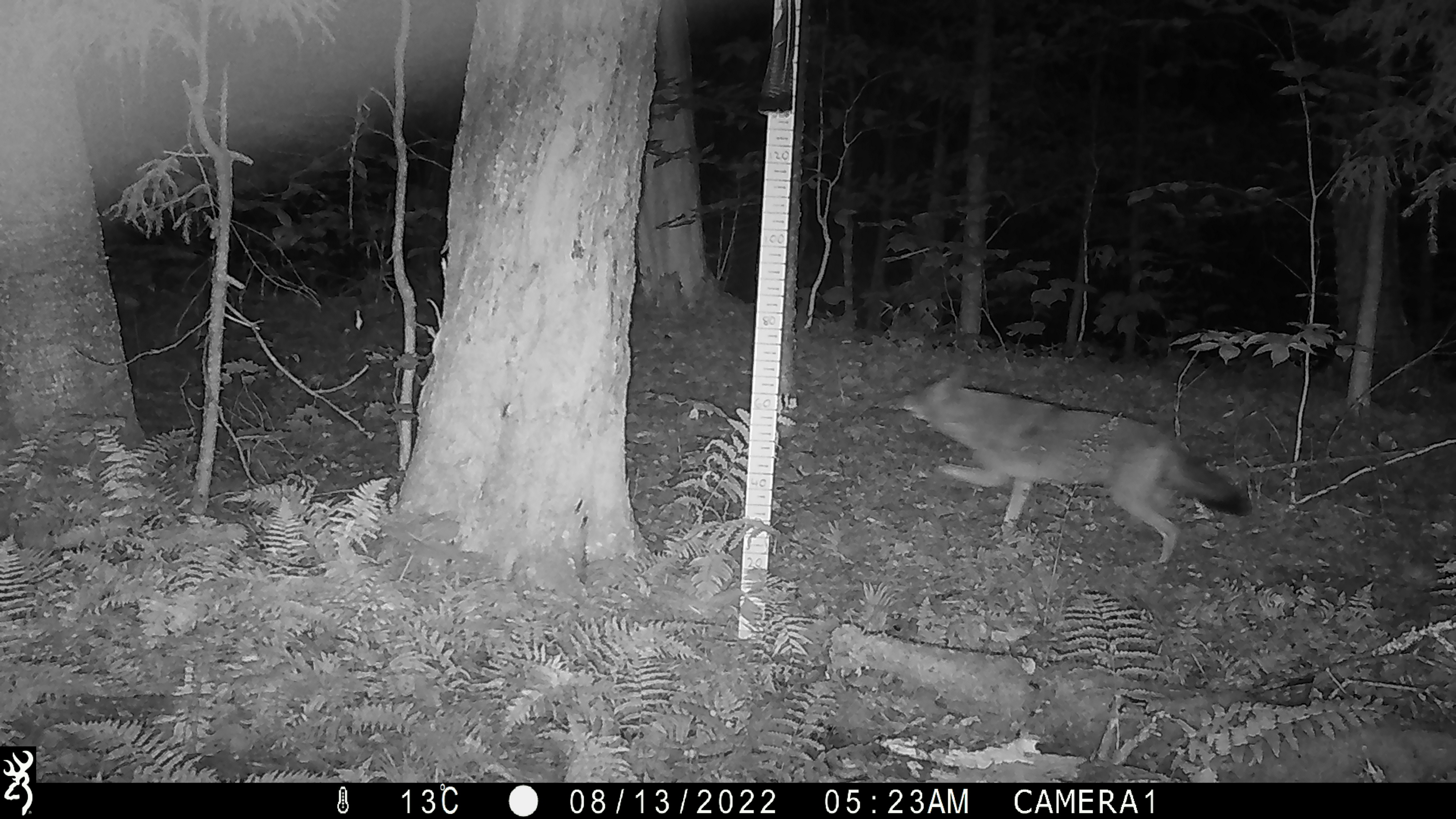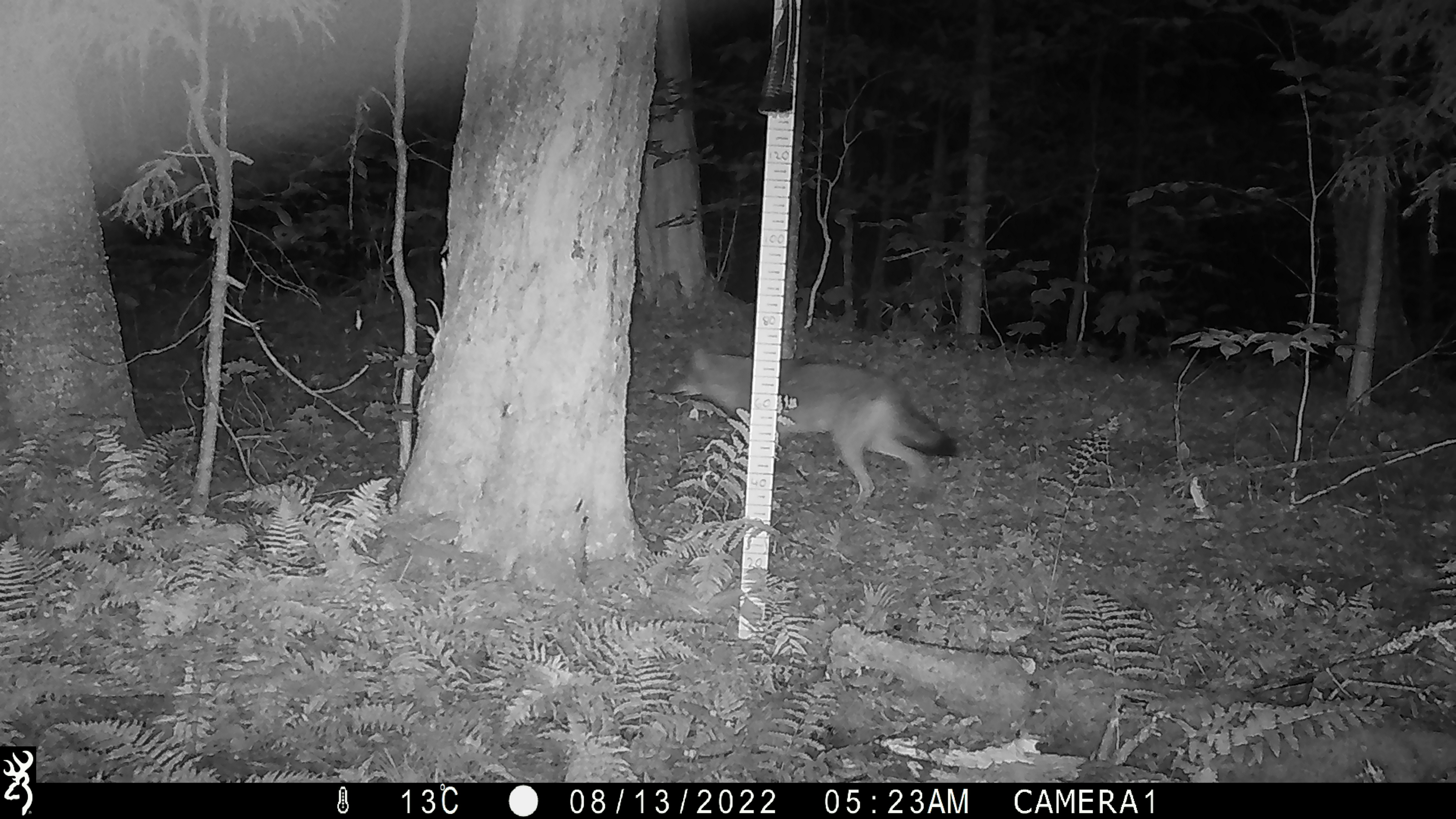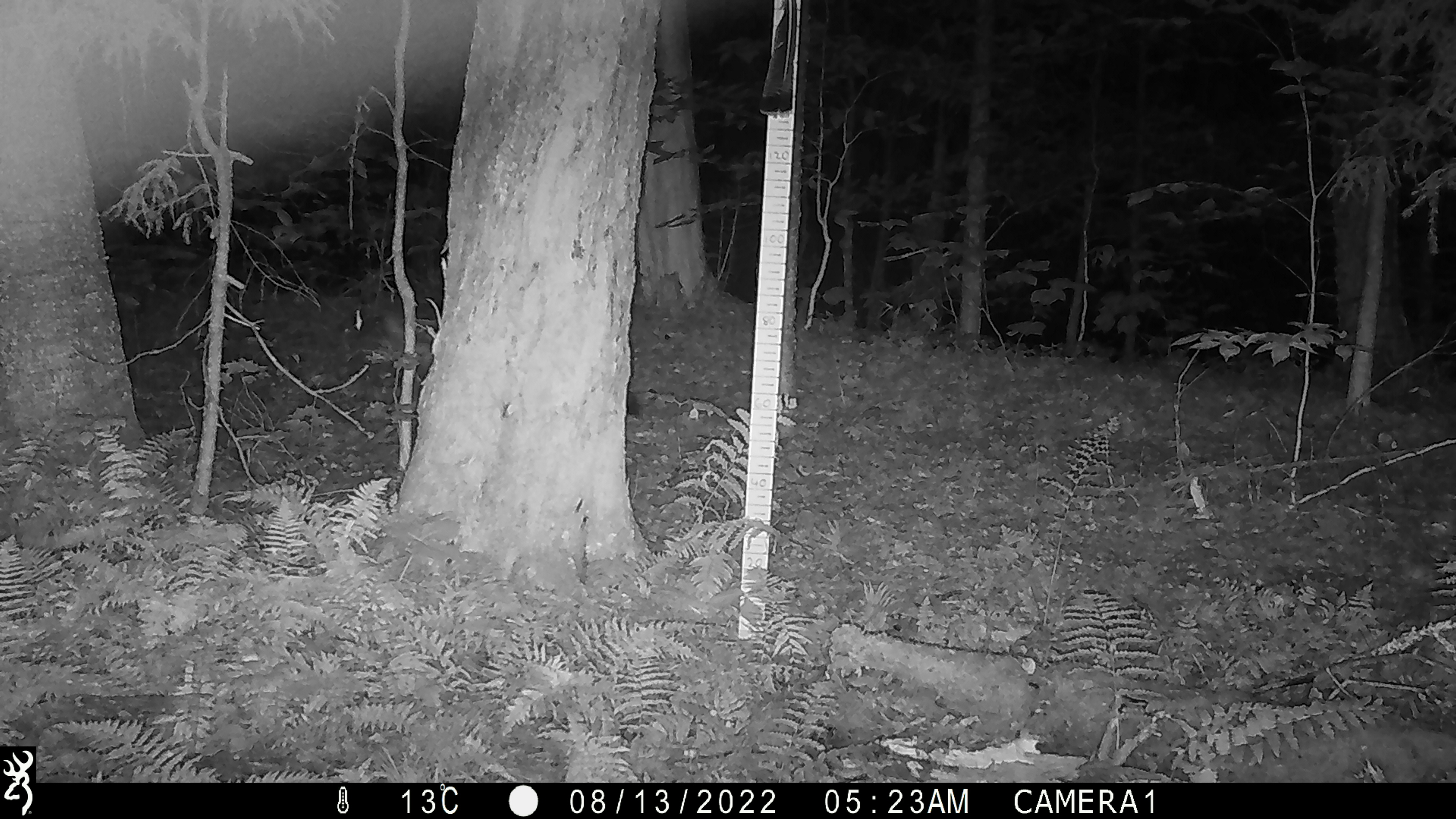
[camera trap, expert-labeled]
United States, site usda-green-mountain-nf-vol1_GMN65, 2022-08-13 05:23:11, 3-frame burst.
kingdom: Animalia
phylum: Chordata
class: Mammalia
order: Carnivora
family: Canidae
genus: Canis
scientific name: Canis latrans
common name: coyote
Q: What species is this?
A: Coyote (Canis latrans).